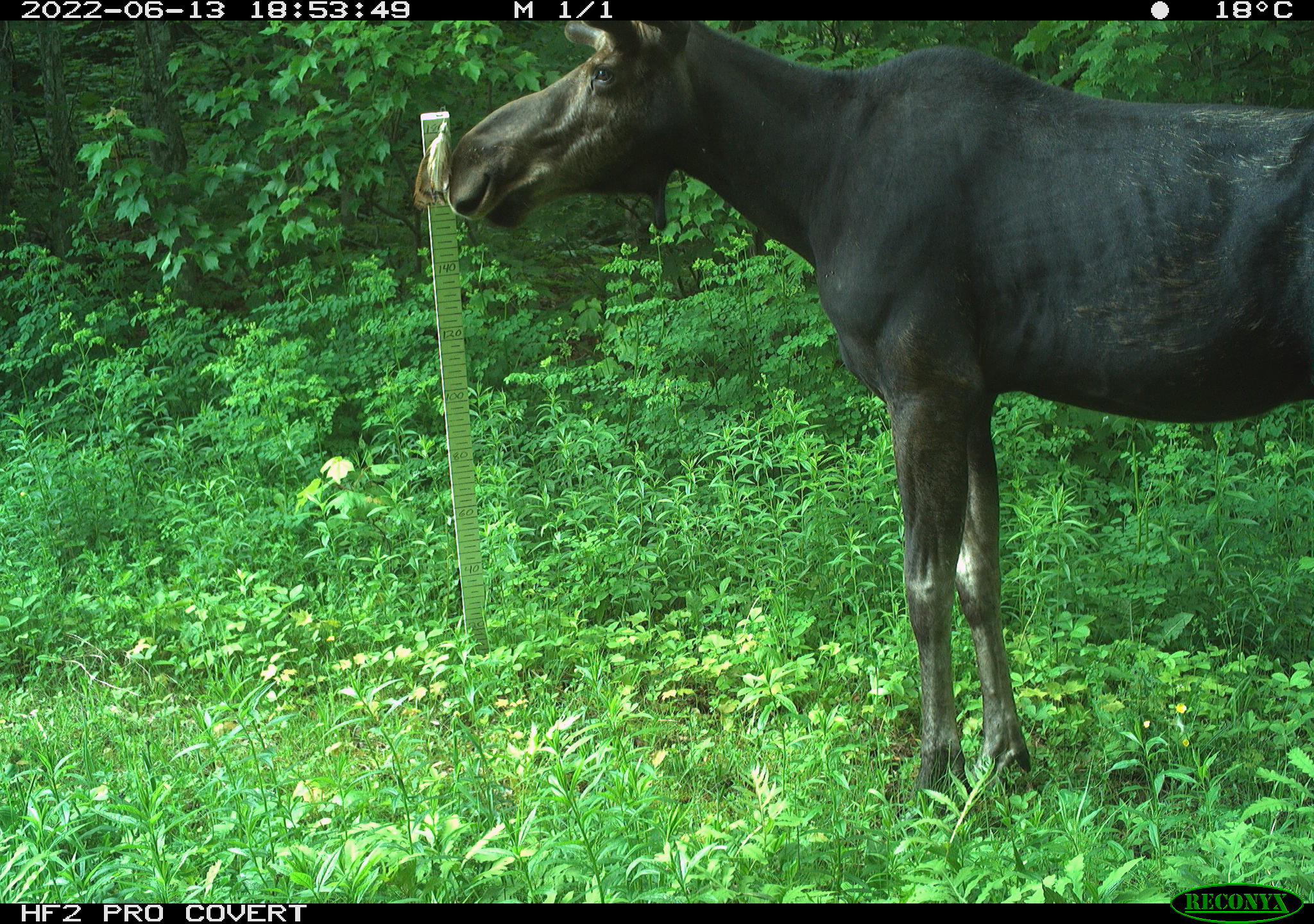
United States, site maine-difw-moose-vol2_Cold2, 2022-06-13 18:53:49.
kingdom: Animalia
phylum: Chordata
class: Mammalia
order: Artiodactyla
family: Cervidae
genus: Alces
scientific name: Alces alces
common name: moose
Moose (Alces alces).